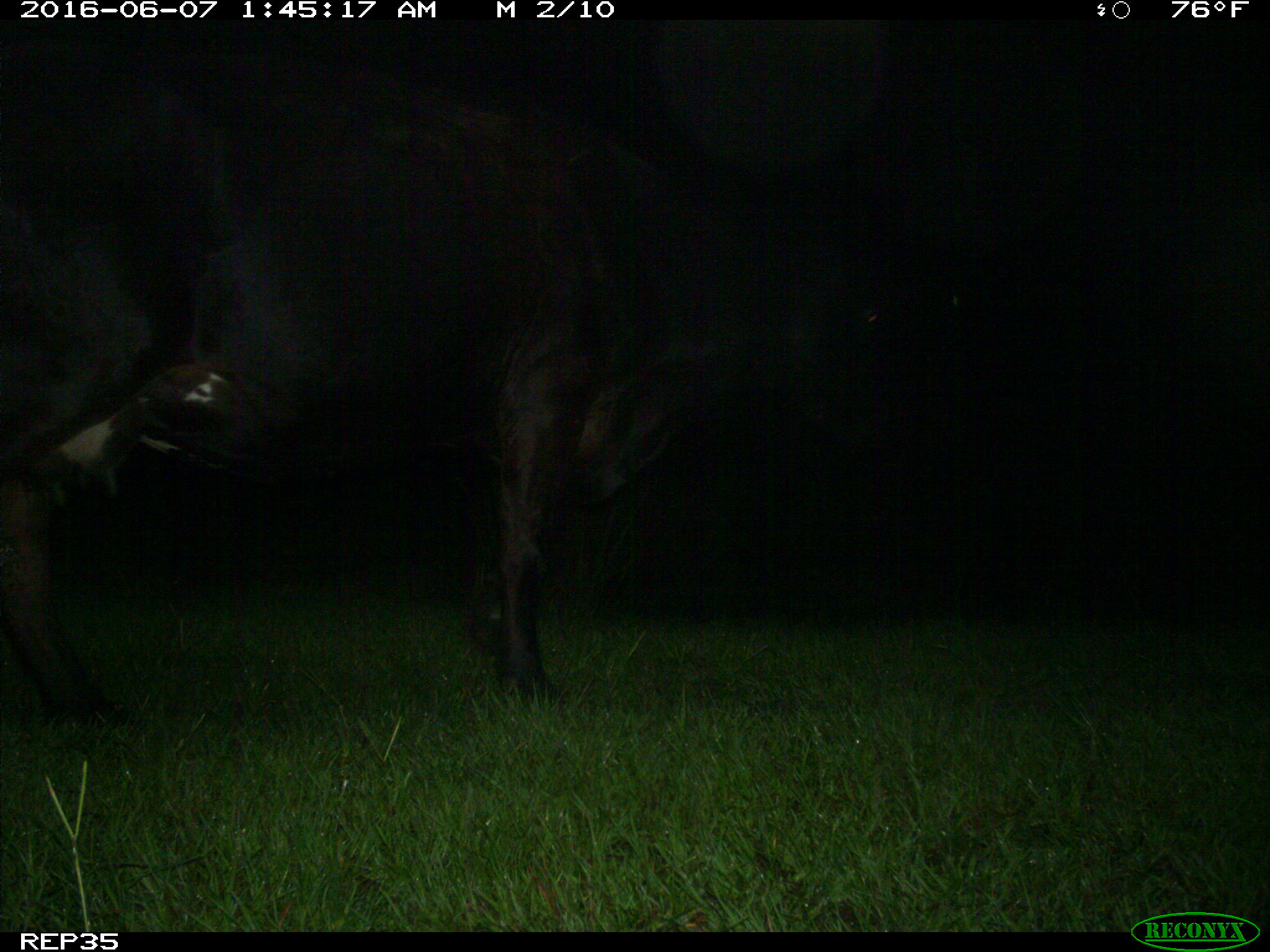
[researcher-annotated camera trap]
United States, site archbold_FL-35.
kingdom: Animalia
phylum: Chordata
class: Mammalia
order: Artiodactyla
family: Bovidae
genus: Bos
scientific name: Bos taurus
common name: domestic cow